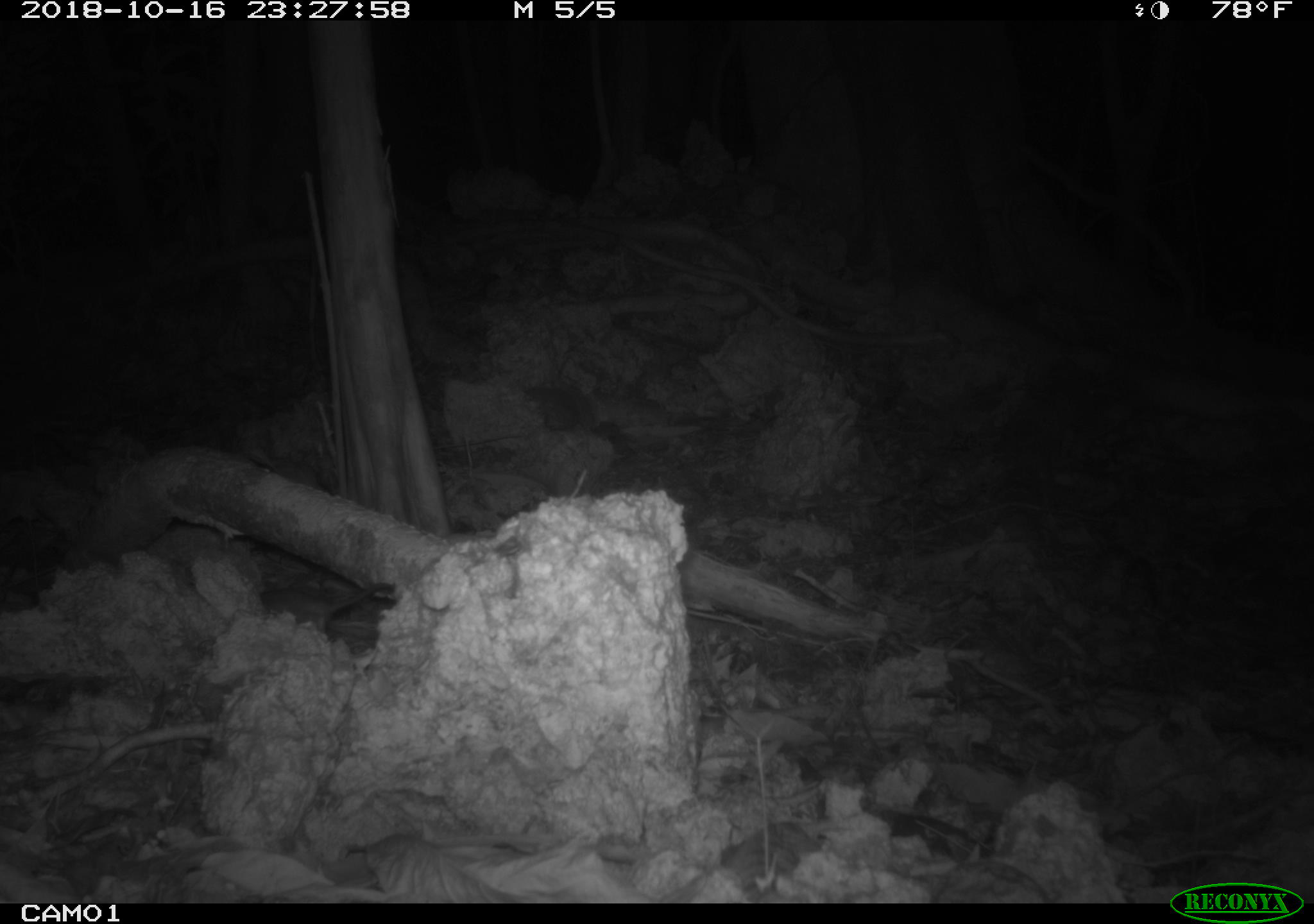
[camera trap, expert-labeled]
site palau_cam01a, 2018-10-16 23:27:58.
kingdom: Animalia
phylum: Chordata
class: Mammalia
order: Rodentia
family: Muridae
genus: Rattus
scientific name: Rattus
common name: rat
Rat (Rattus).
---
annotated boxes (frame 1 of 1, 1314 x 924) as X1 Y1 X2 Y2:
rat: 263 574 405 635